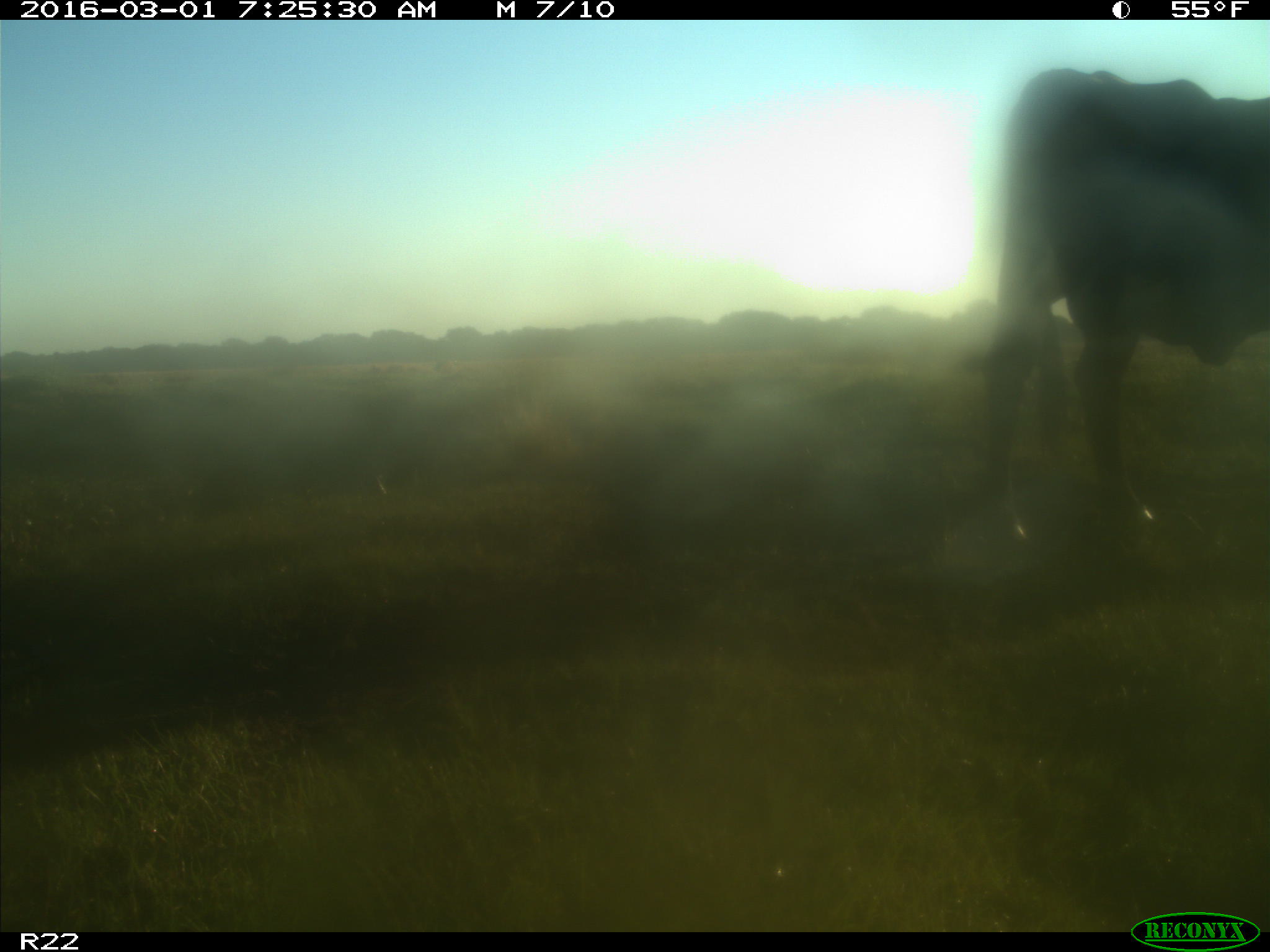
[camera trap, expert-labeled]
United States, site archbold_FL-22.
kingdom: Animalia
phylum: Chordata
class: Mammalia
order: Artiodactyla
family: Bovidae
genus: Bos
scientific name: Bos taurus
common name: domestic cow